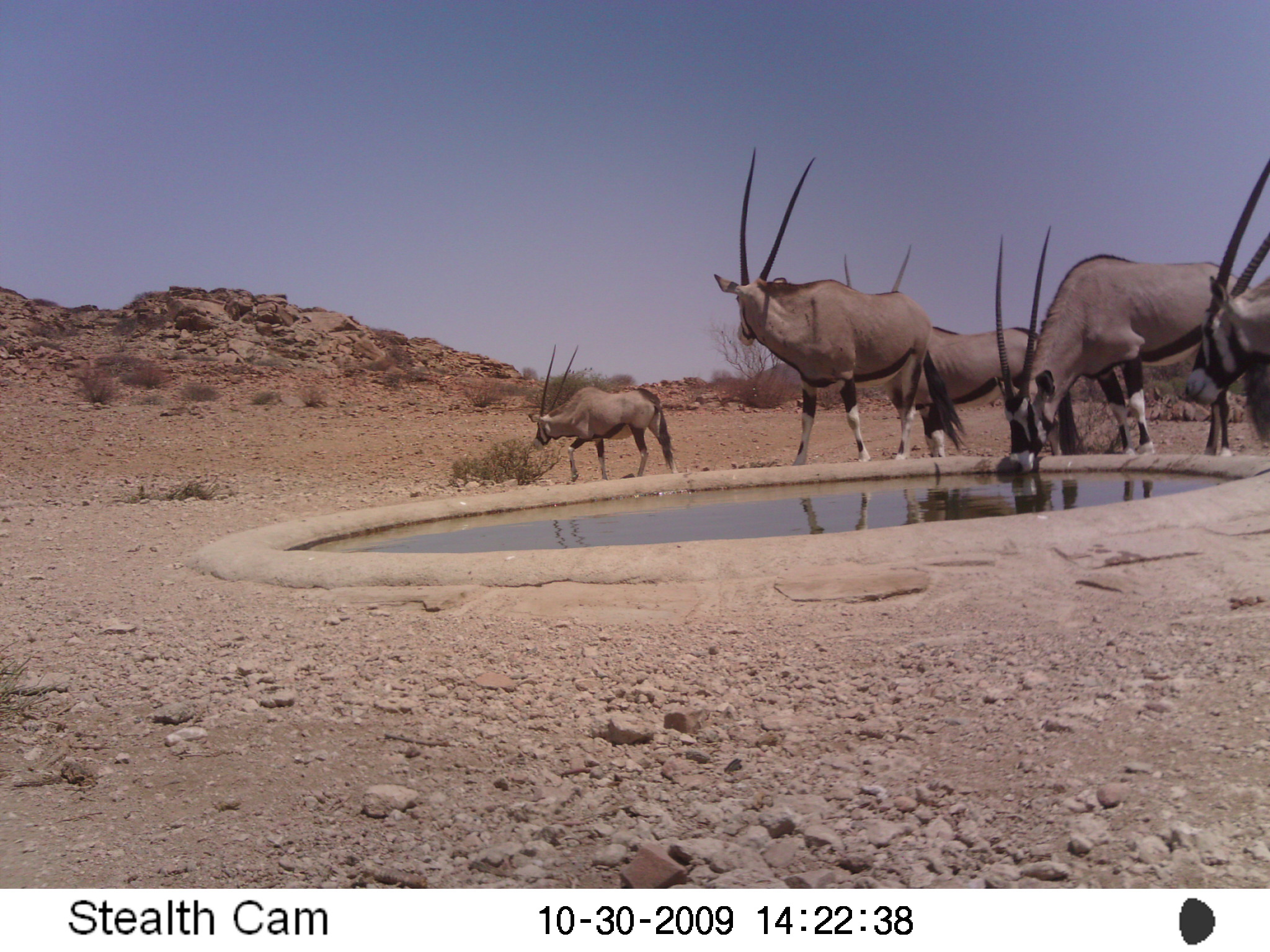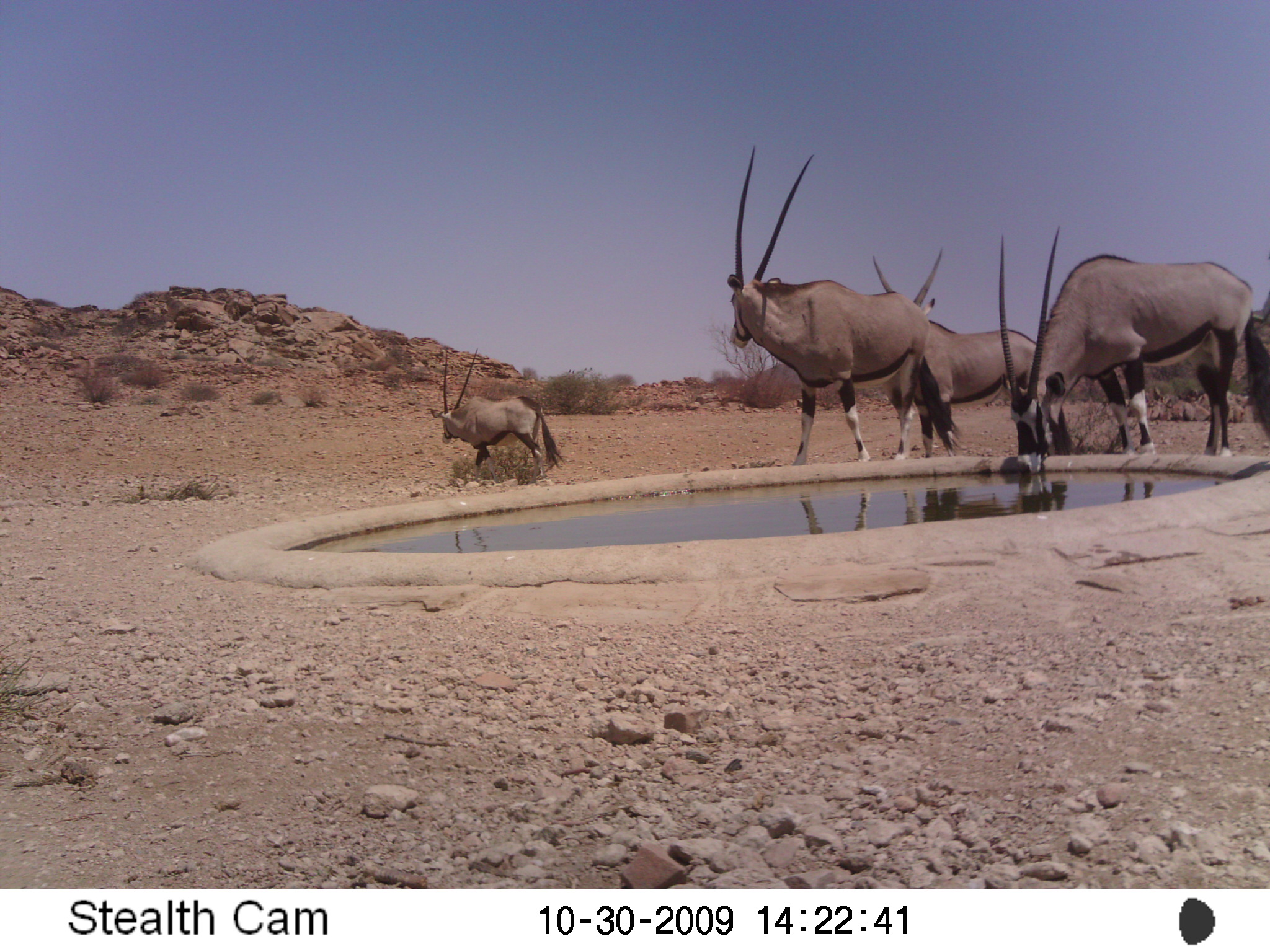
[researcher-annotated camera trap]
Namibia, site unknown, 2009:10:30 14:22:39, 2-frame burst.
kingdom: Animalia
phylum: Chordata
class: Mammalia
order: Artiodactyla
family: Bovidae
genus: Oryx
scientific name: Oryx gazella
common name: gemsbok